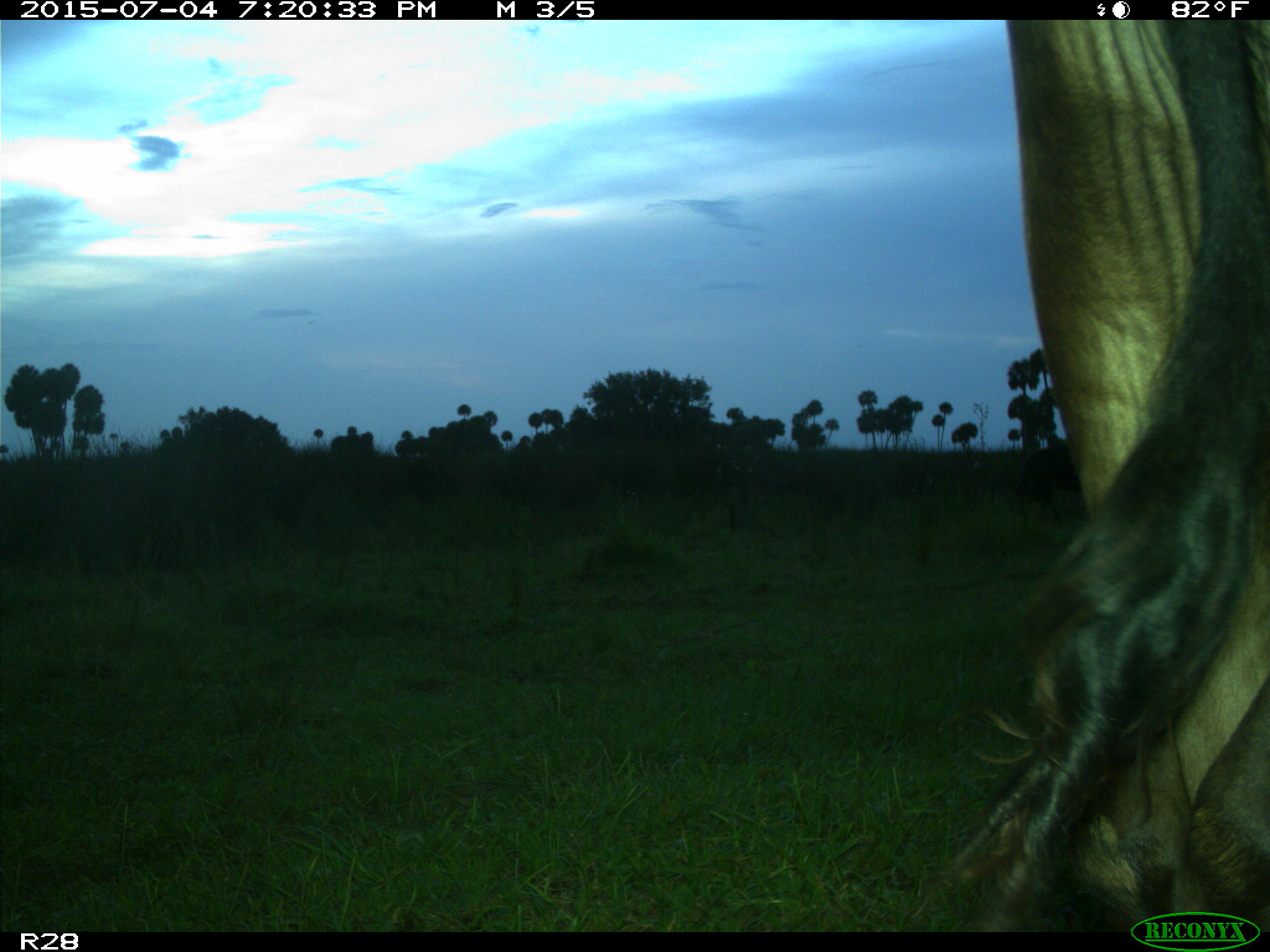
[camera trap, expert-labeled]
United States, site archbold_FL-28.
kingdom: Animalia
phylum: Chordata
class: Mammalia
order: Artiodactyla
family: Bovidae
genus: Bos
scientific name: Bos taurus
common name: domestic cow